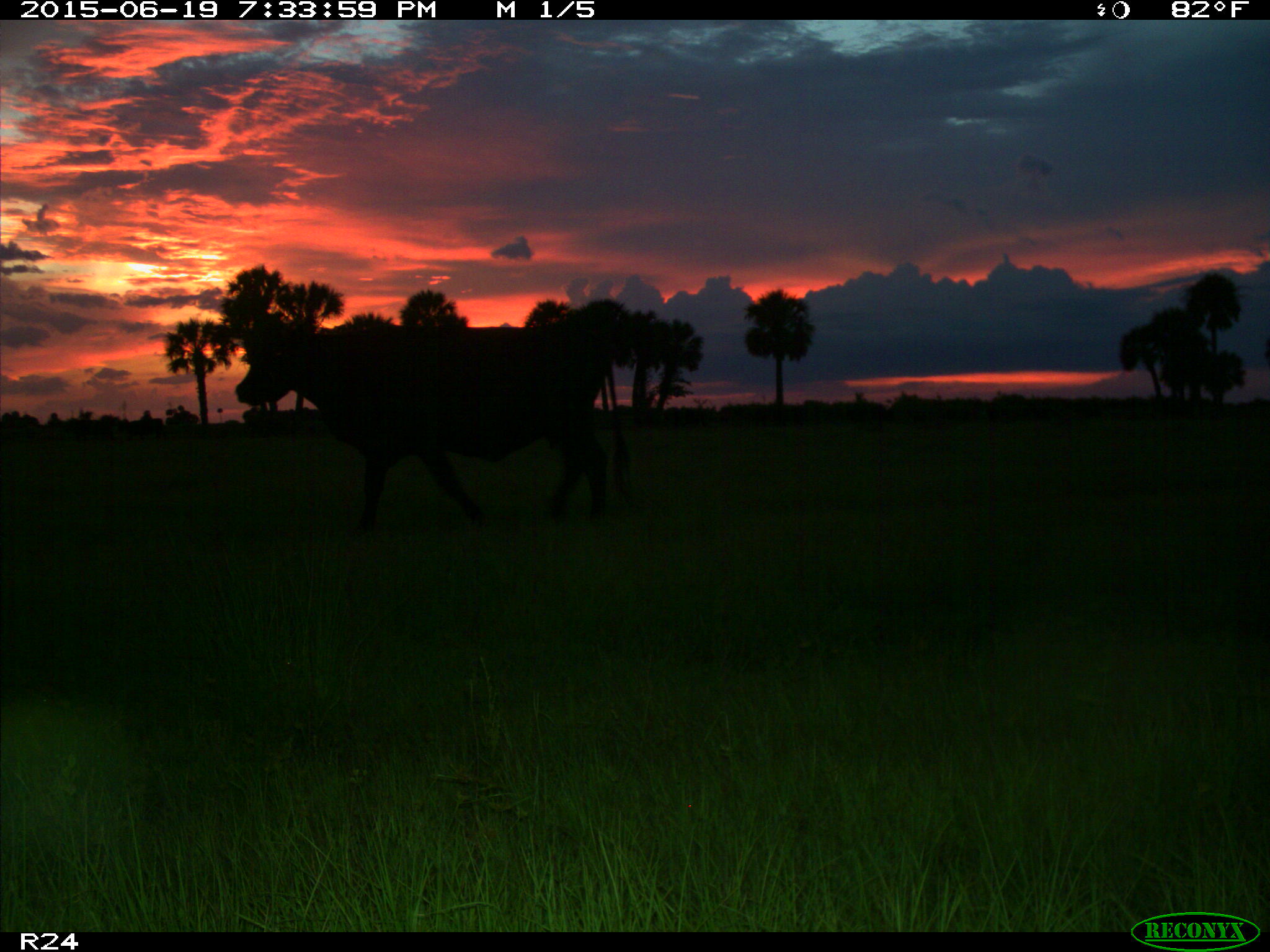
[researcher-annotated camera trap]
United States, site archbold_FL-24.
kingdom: Animalia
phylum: Chordata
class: Mammalia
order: Artiodactyla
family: Bovidae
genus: Bos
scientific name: Bos taurus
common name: domestic cow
Bos taurus (domestic cow).